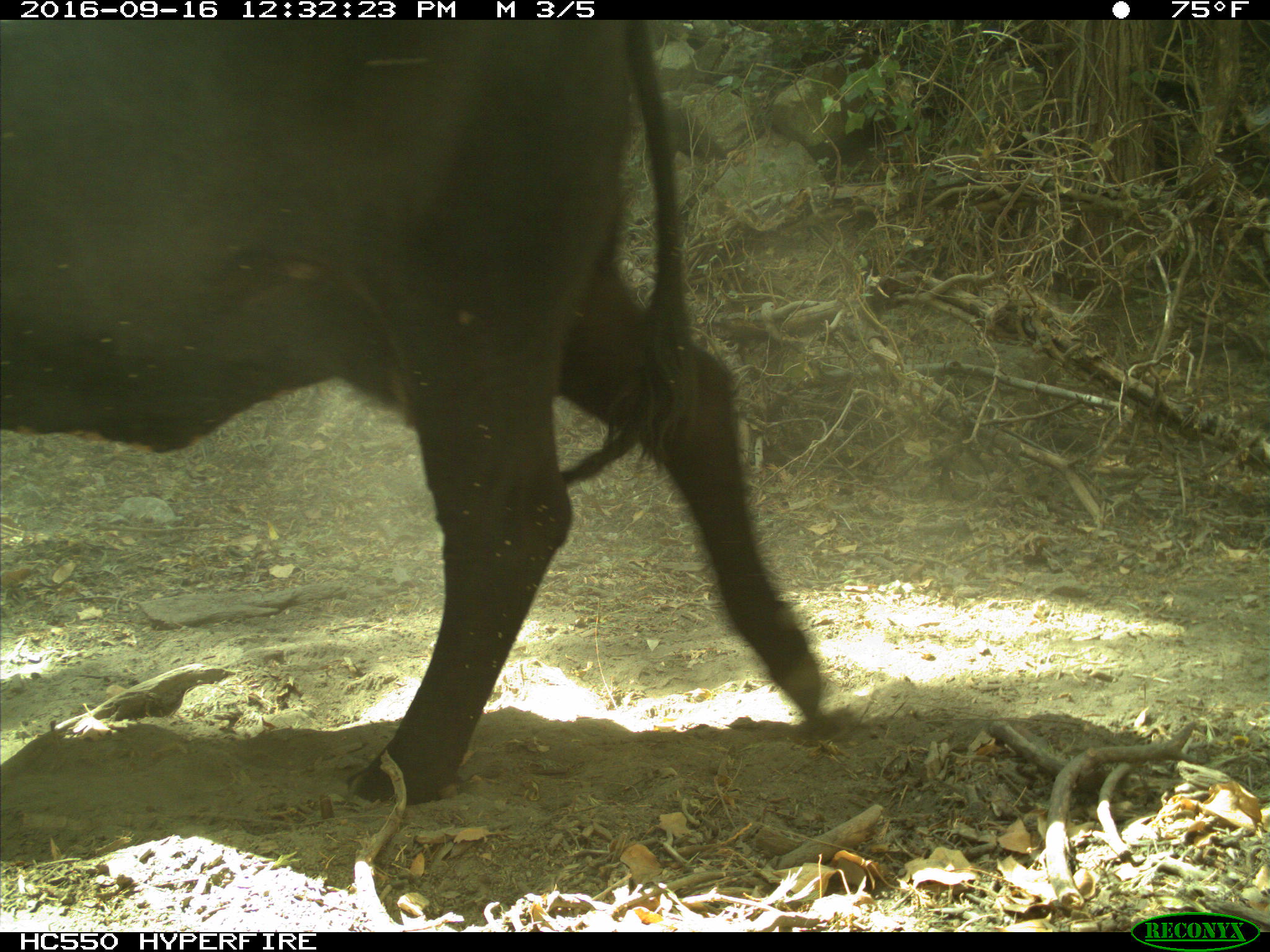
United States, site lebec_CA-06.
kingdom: Animalia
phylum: Chordata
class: Mammalia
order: Artiodactyla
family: Bovidae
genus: Bos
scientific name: Bos taurus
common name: domestic cow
Bos taurus (domestic cow).